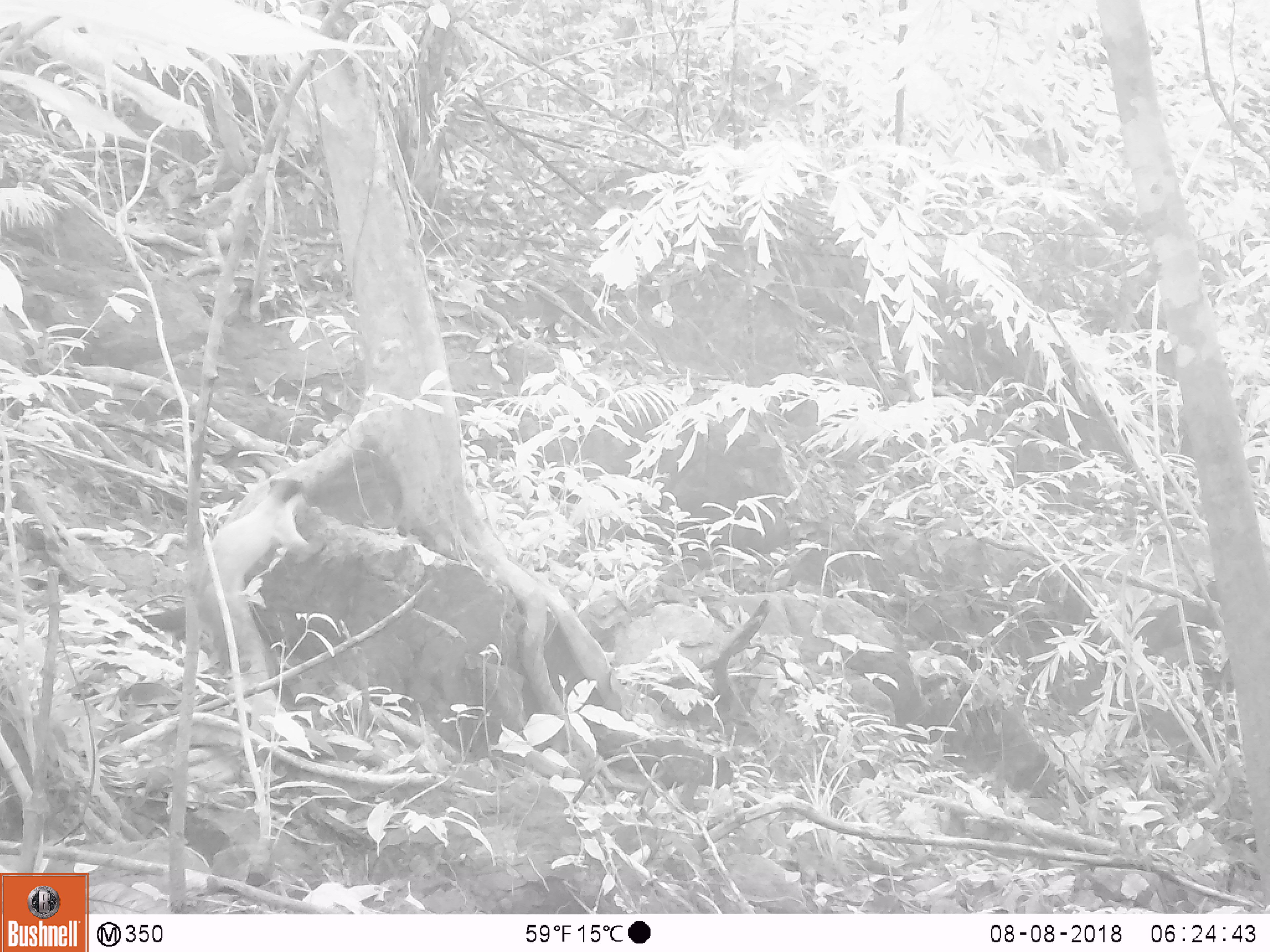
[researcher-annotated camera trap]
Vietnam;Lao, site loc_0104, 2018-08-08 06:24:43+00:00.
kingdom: Animalia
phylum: Chordata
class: Mammalia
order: Carnivora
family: Mustelidae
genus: Martes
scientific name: Martes flavigula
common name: yellow-throated marten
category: yellow throated marten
Yellow throated marten (yellow-throated marten) (Martes flavigula). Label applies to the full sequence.